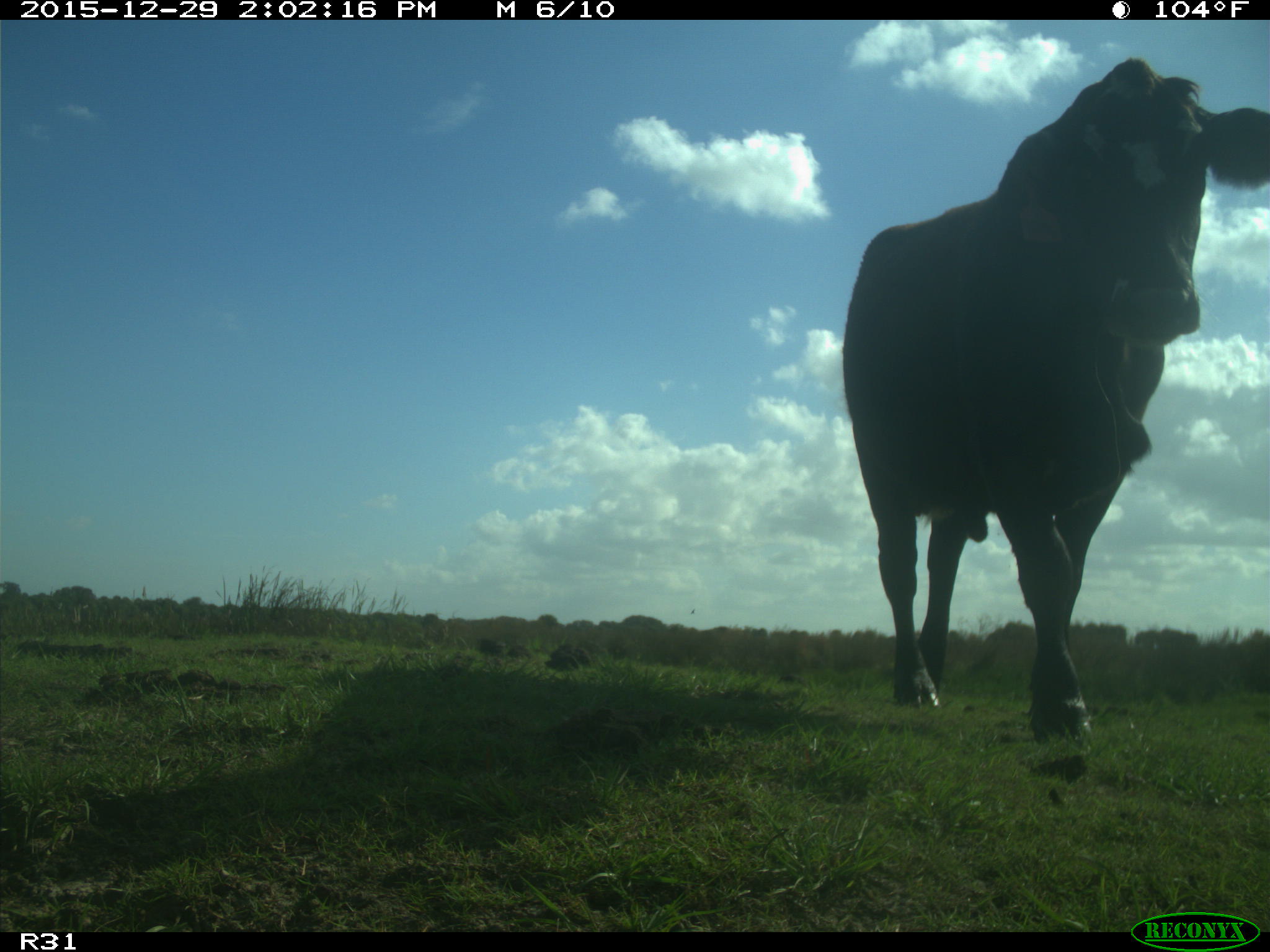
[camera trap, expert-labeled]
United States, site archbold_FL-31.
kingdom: Animalia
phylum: Chordata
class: Mammalia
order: Artiodactyla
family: Bovidae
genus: Bos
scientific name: Bos taurus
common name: domestic cow